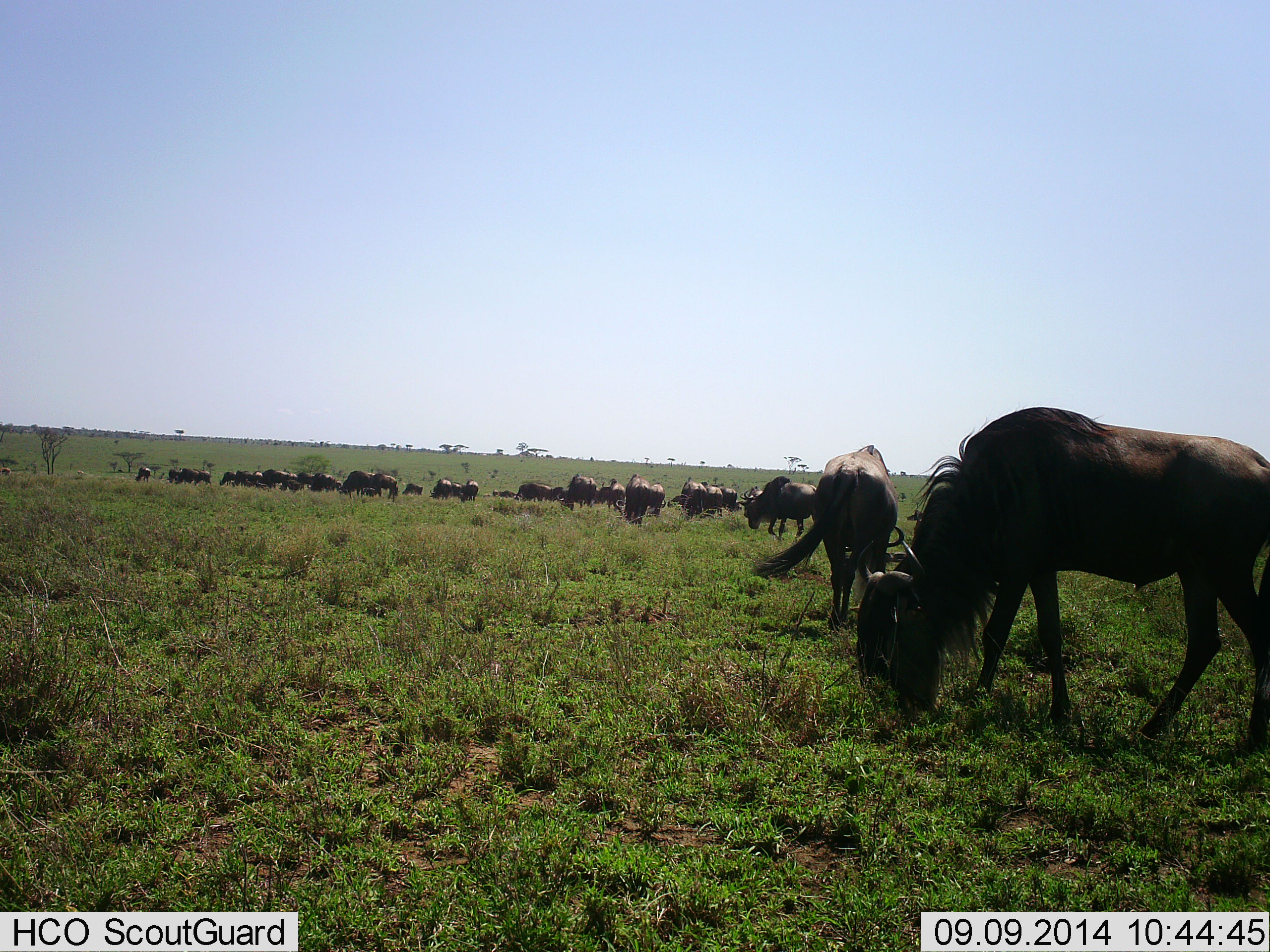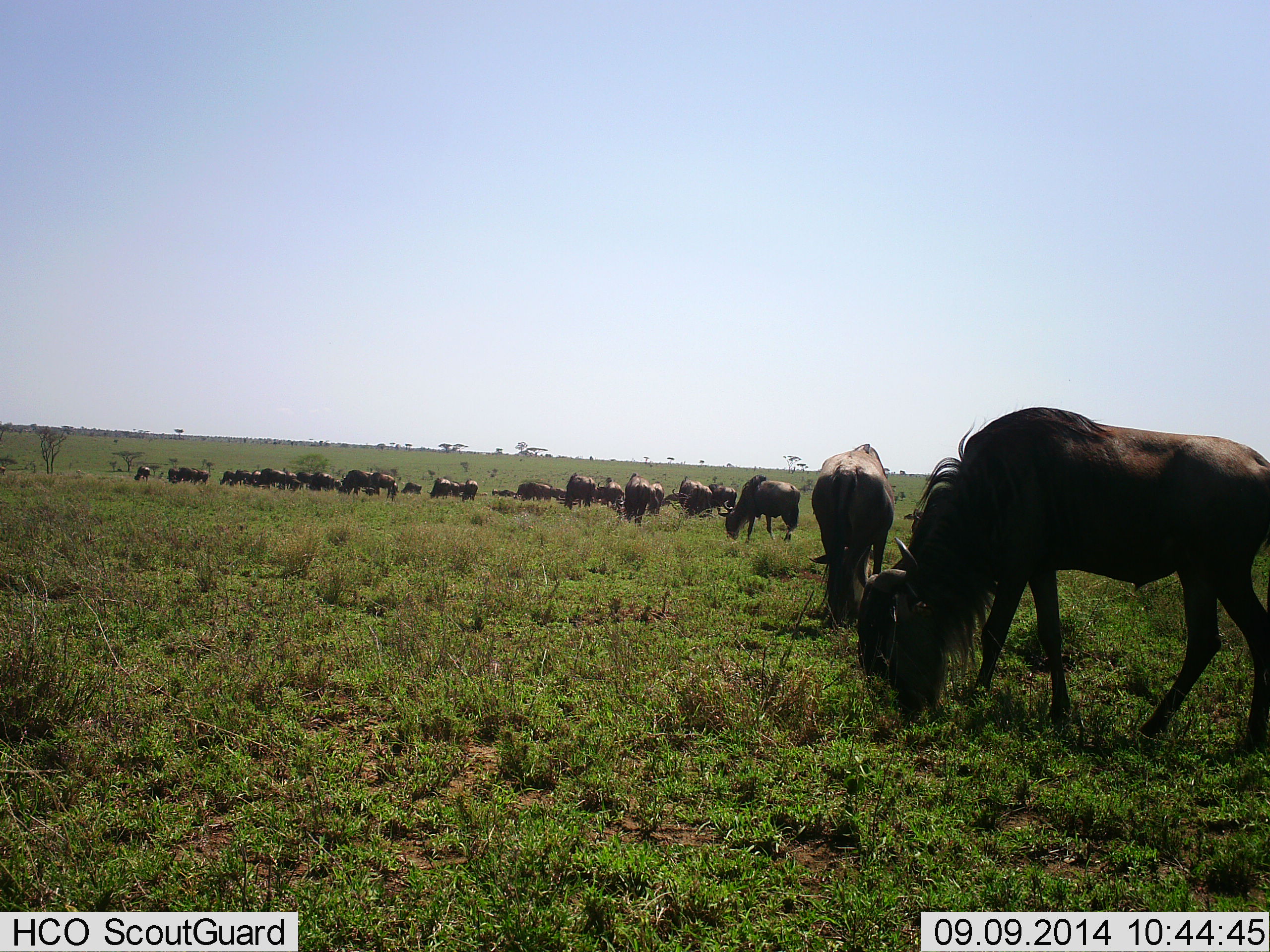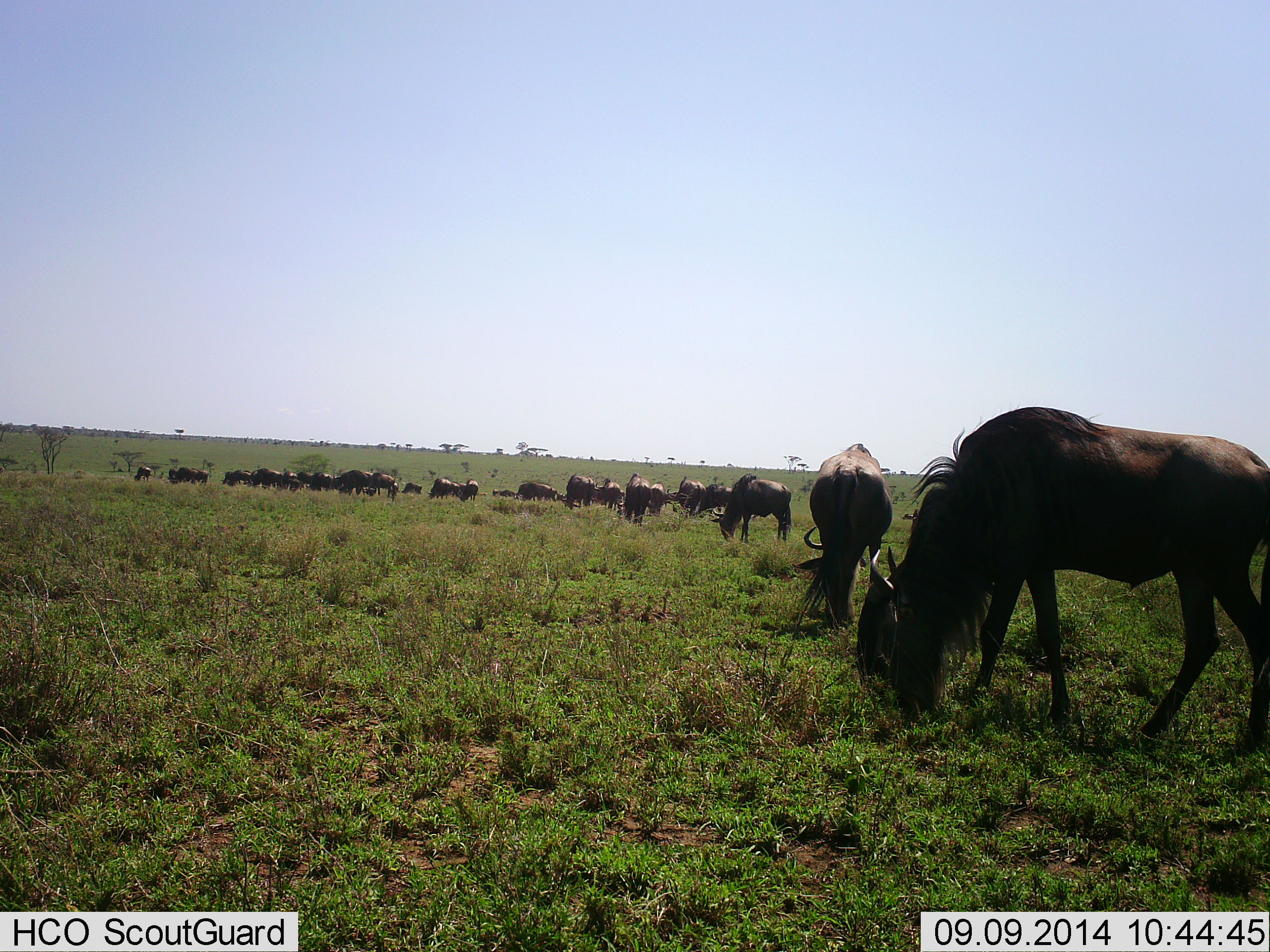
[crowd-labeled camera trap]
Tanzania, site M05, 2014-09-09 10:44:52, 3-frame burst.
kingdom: Animalia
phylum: Chordata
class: Mammalia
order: Artiodactyla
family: Bovidae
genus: Connochaetes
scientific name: Connochaetes taurinus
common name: blue wildebeest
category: wildebeest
Wildebeest (blue wildebeest) (Connochaetes taurinus), count 11-50. Behavior (volunteer vote fractions): standing 20%, resting 0%, moving 50%, interacting 0%. Young present (vote fraction): 0%. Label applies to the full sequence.